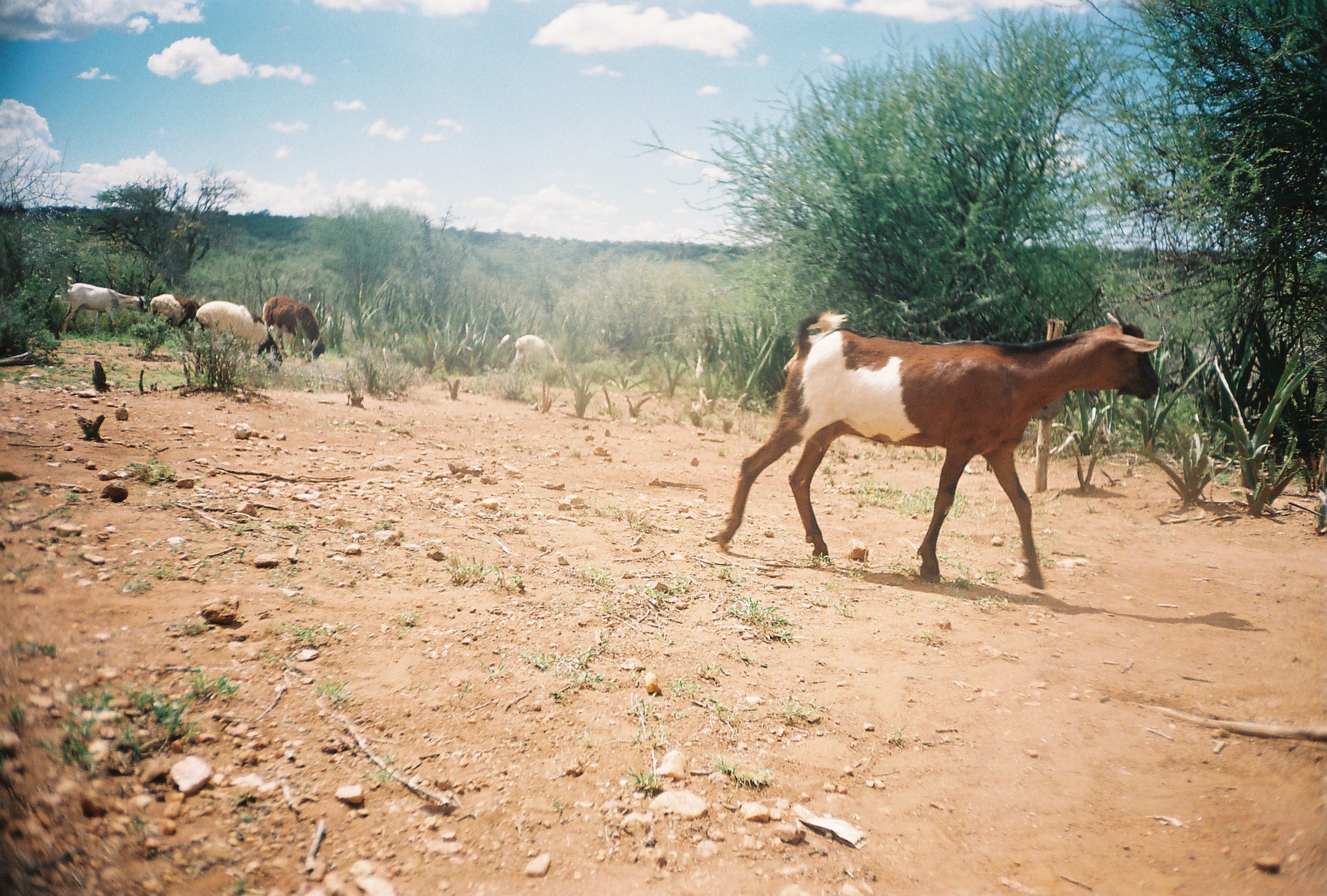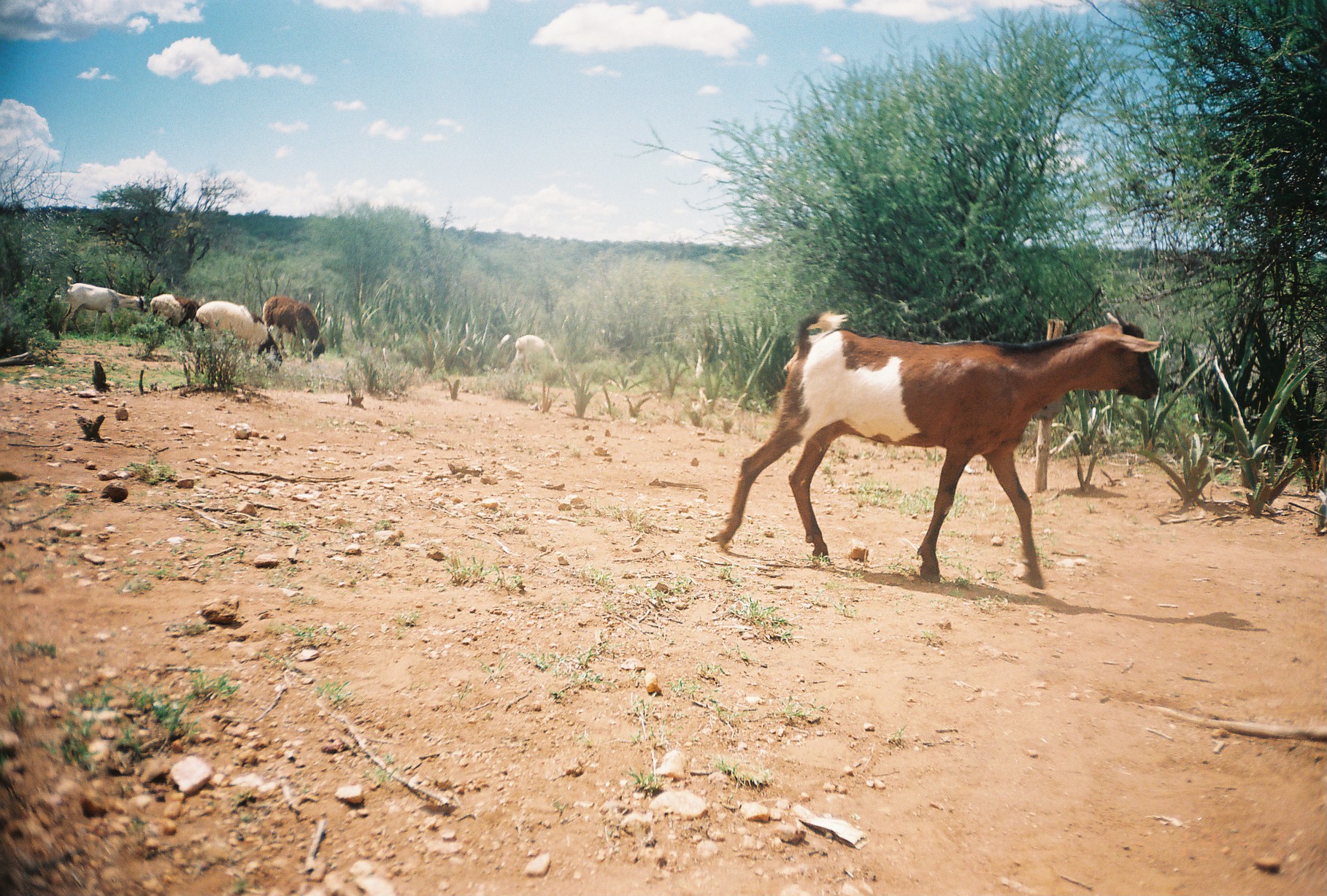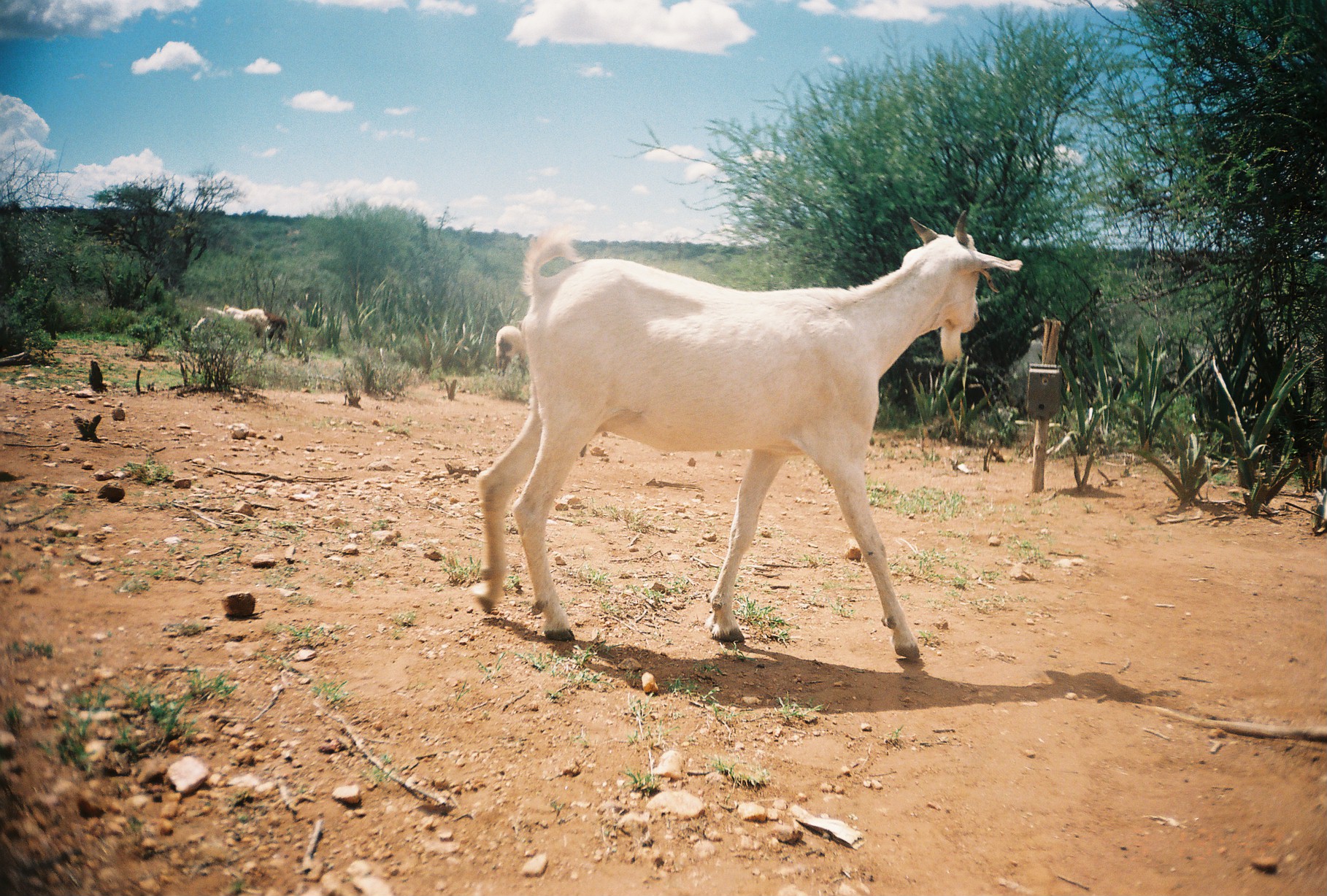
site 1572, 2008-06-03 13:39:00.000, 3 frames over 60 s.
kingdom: Animalia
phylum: Chordata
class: Mammalia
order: Artiodactyla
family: Bovidae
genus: Capra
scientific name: Capra aegagrus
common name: wild goat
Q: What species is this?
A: Capra aegagrus (wild goat).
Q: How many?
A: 2.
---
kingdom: Animalia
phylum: Chordata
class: Mammalia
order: Artiodactyla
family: Bovidae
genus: Ovis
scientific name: Ovis aries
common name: domestic sheep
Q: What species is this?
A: Ovis aries (domestic sheep).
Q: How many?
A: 4.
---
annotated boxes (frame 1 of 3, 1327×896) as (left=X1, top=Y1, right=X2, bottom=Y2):
capra aegagrus: (left=704, top=308, right=1163, bottom=586); (left=192, top=300, right=282, bottom=374); (left=58, top=276, right=148, bottom=336); (left=257, top=294, right=327, bottom=365); (left=148, top=293, right=206, bottom=334); (left=508, top=334, right=559, bottom=374)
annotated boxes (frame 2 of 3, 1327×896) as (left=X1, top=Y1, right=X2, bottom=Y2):
ovis aries: (left=708, top=307, right=1162, bottom=588); (left=193, top=300, right=283, bottom=363); (left=59, top=276, right=149, bottom=338); (left=261, top=294, right=327, bottom=363); (left=247, top=311, right=282, bottom=374); (left=508, top=334, right=560, bottom=373); (left=146, top=293, right=201, bottom=328); (left=171, top=294, right=206, bottom=331)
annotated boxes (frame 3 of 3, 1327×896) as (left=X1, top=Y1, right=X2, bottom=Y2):
capra aegagrus: (left=471, top=212, right=1022, bottom=654); (left=223, top=303, right=267, bottom=353); (left=495, top=320, right=526, bottom=378); (left=264, top=309, right=290, bottom=356); (left=201, top=304, right=224, bottom=318)